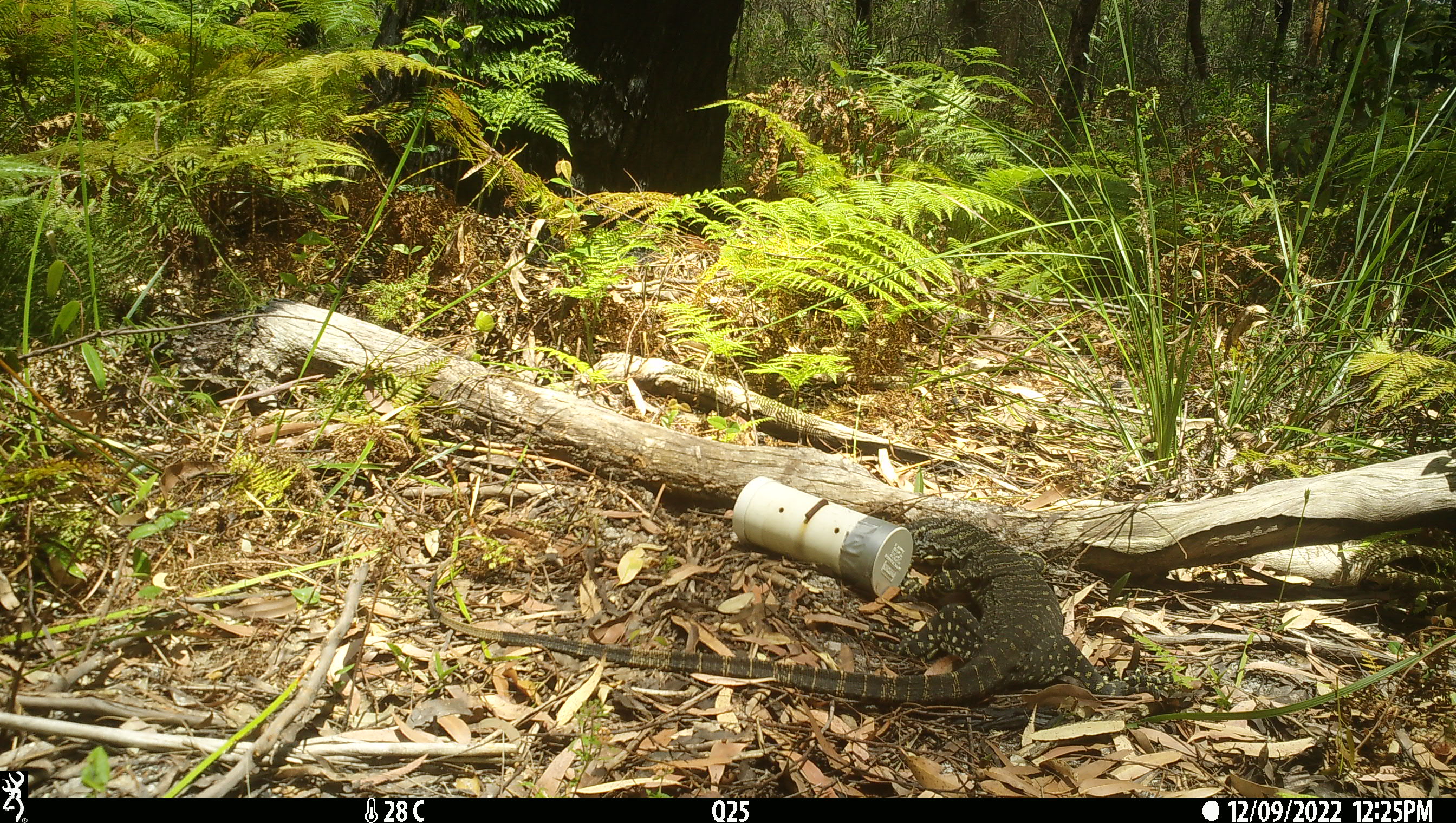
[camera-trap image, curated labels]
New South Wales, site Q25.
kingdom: Animalia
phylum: Chordata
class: Reptilia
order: Squamata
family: Varanidae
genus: Varanus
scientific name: Varanus varius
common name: lace monitor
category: goanna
Goanna (lace monitor) (Varanus varius).